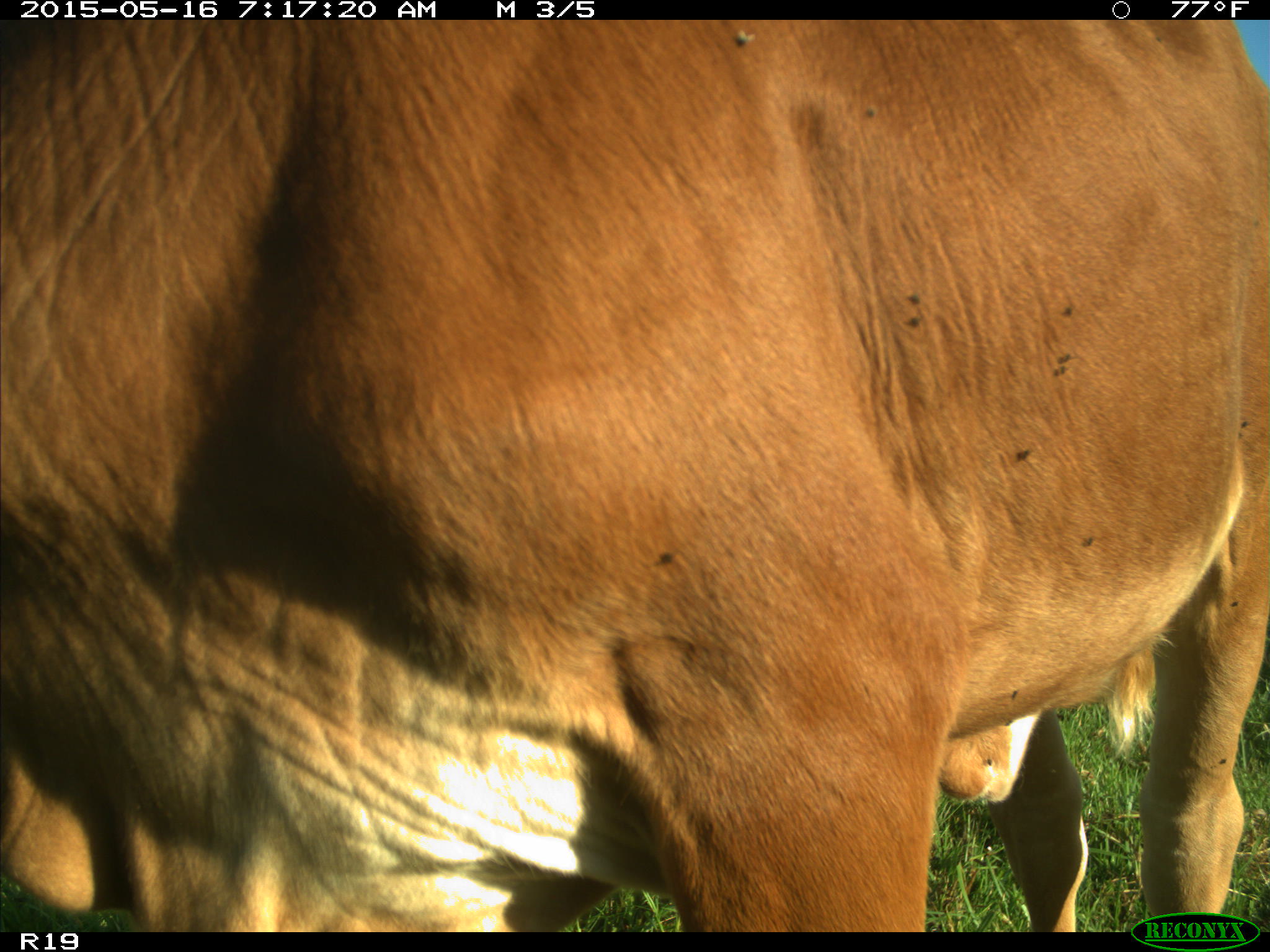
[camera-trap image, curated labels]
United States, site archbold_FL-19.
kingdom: Animalia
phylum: Chordata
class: Mammalia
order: Artiodactyla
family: Bovidae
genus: Bos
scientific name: Bos taurus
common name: domestic cow